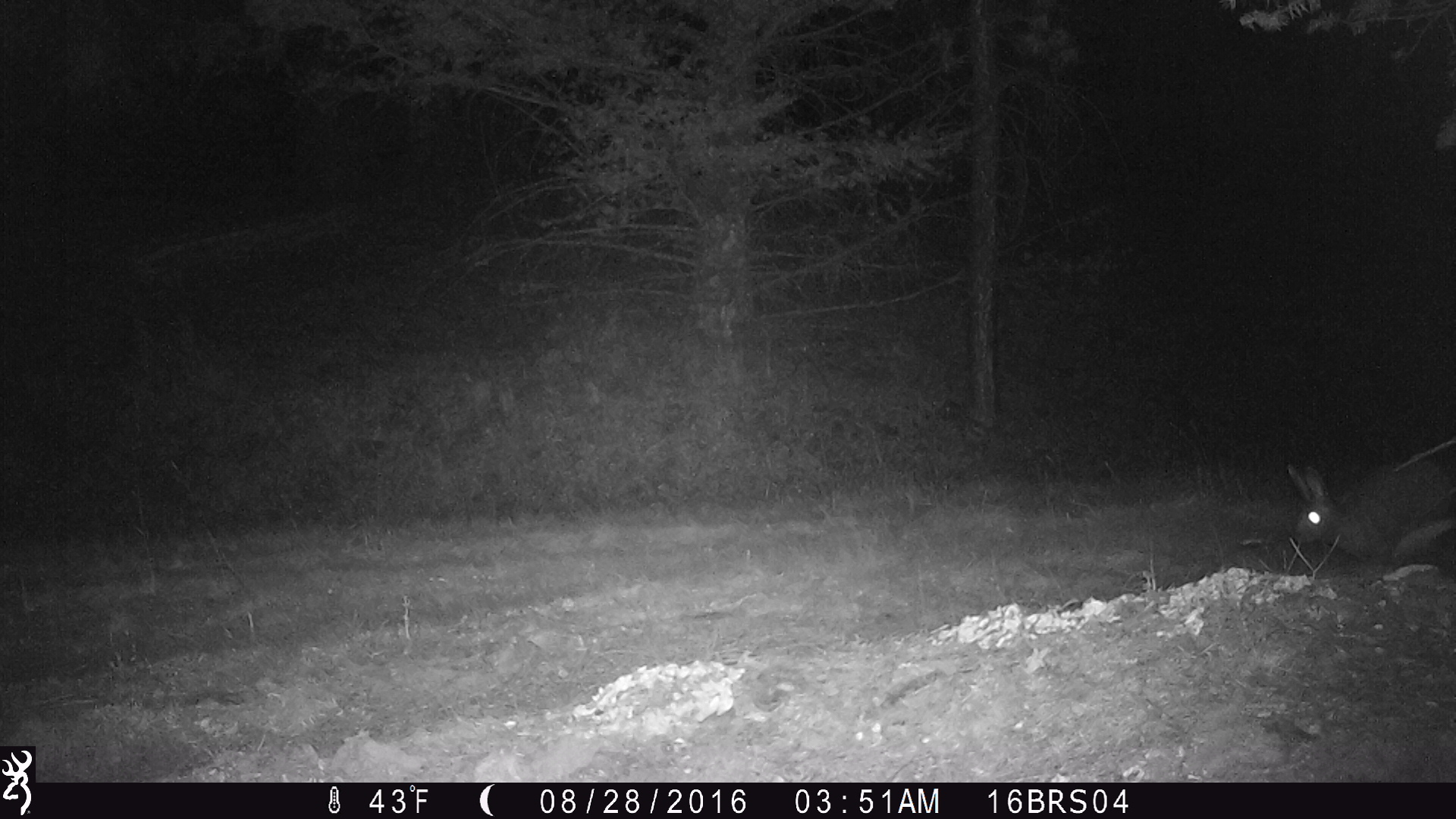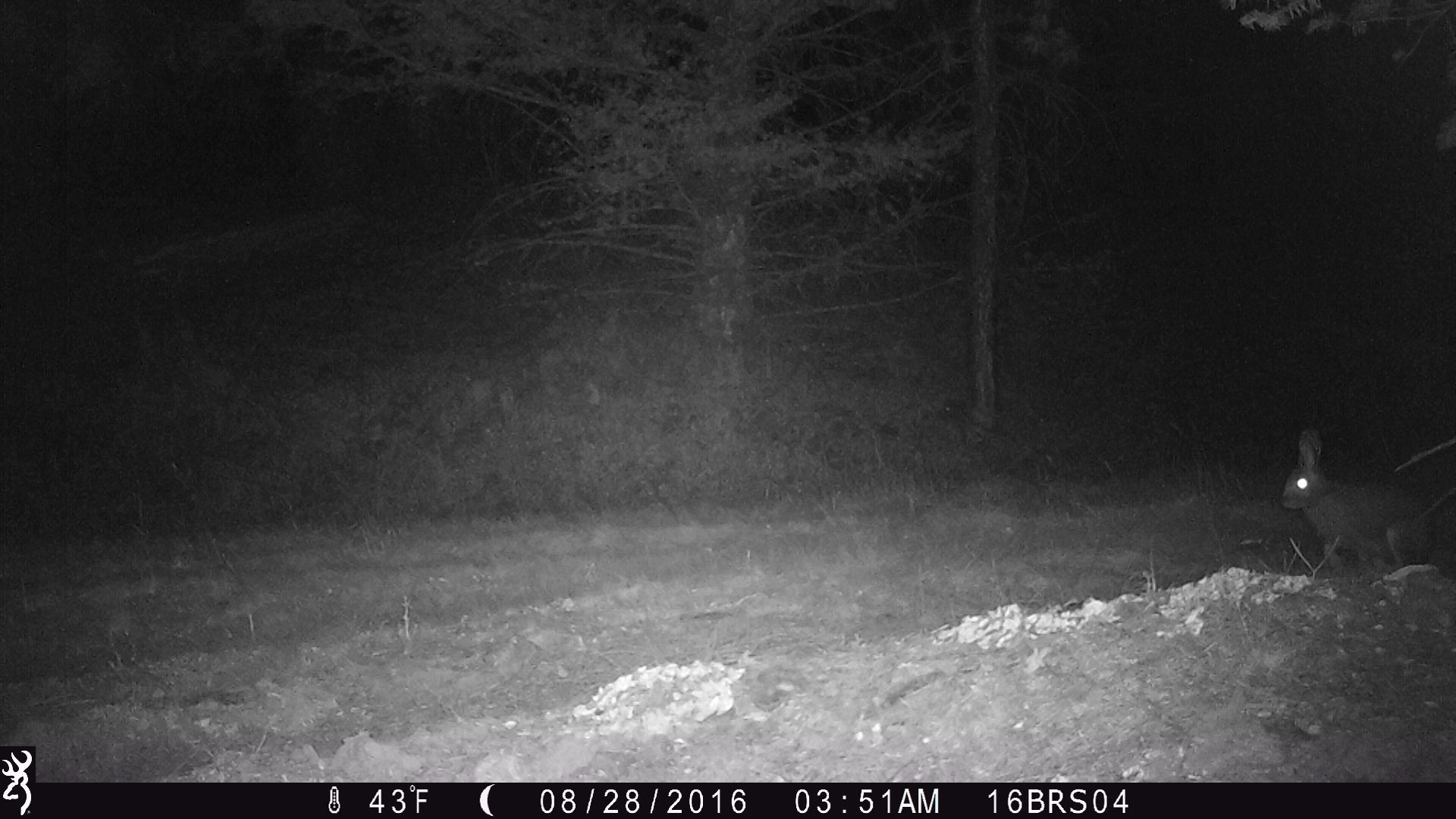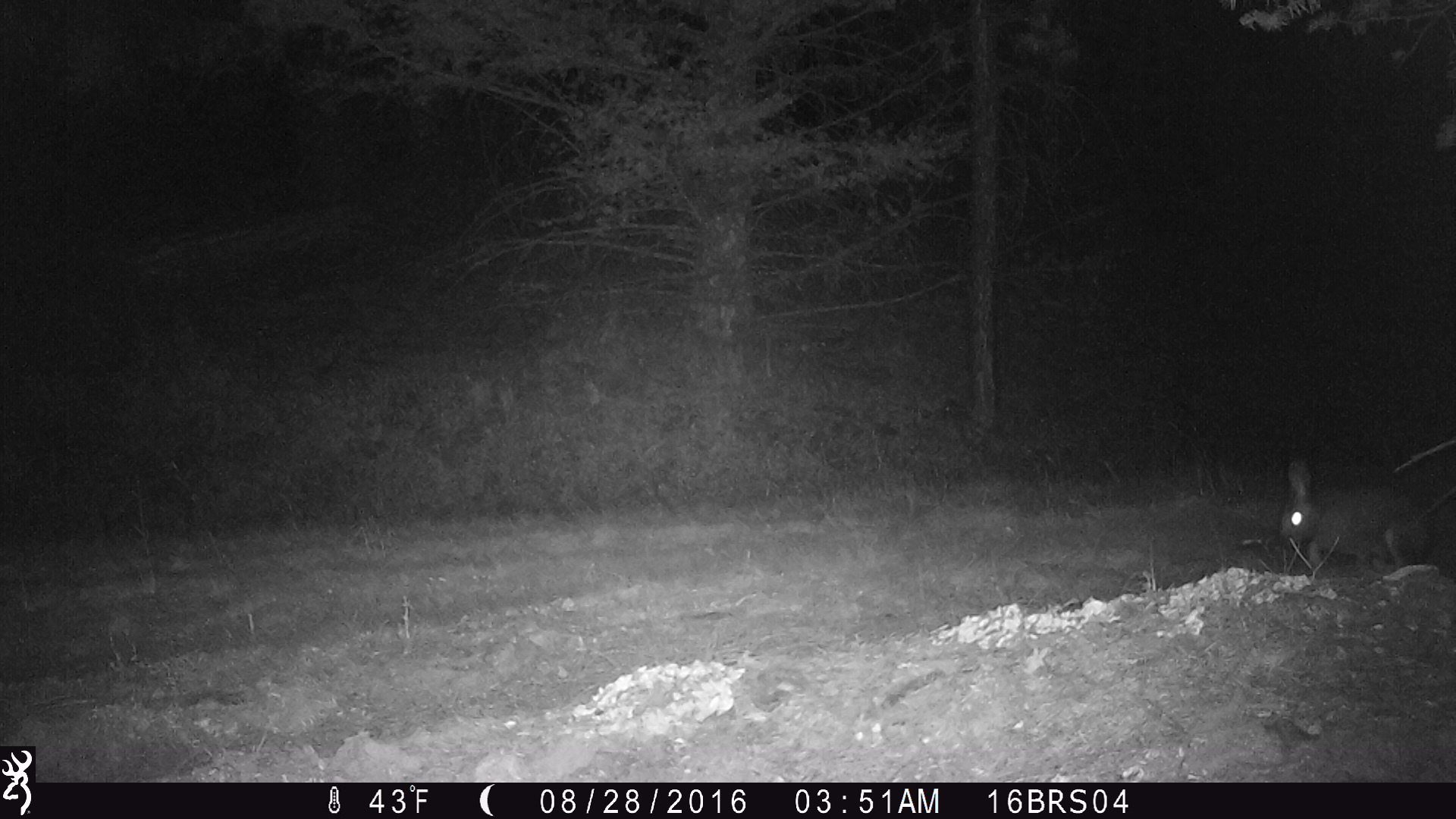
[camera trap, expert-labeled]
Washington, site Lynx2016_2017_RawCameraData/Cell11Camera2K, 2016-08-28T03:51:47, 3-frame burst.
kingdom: Animalia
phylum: Chordata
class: Mammalia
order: Lagomorpha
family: Leporidae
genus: Lepus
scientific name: Lepus americanus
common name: snowshoe hare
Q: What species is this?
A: Lepus americanus (snowshoe hare).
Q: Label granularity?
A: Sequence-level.